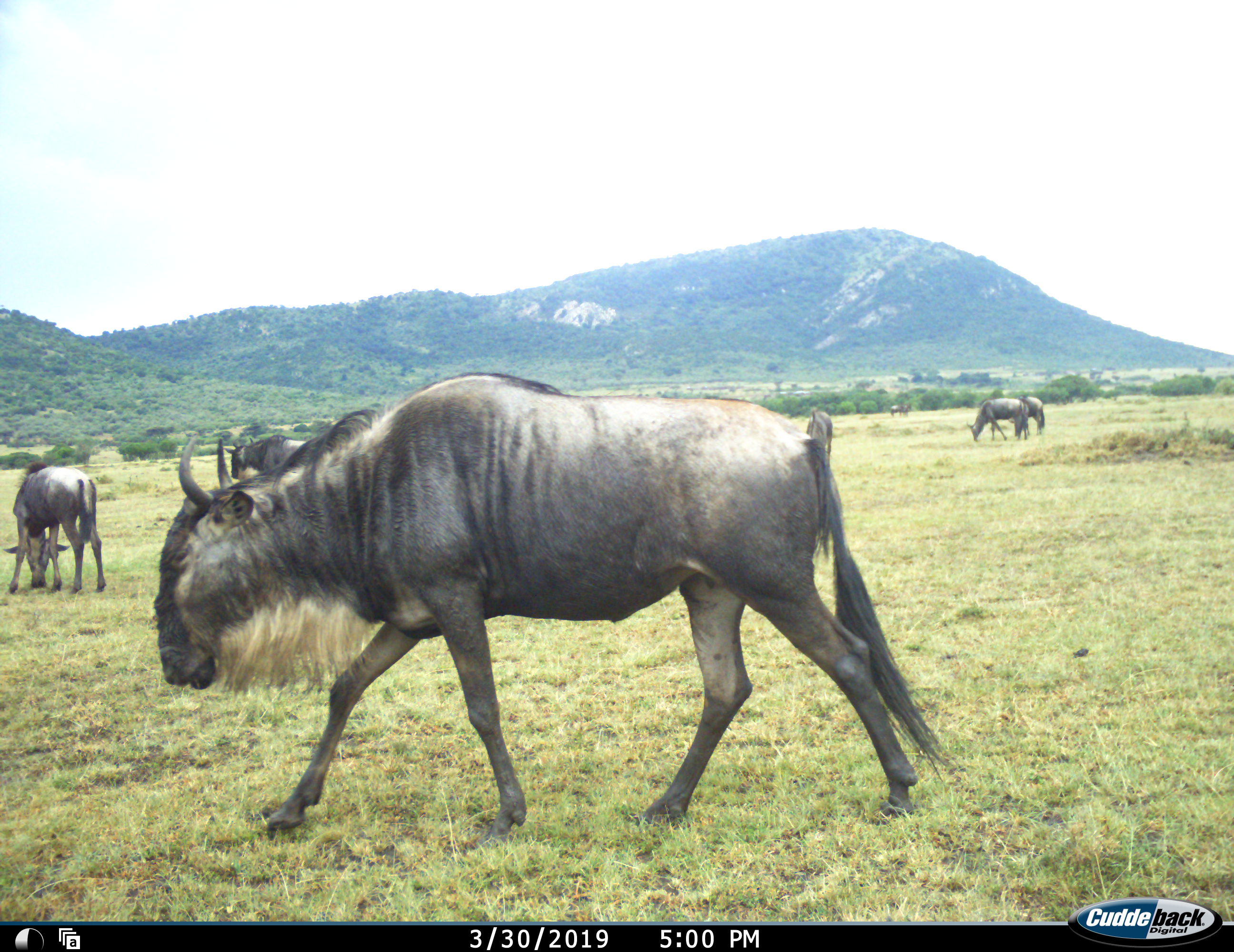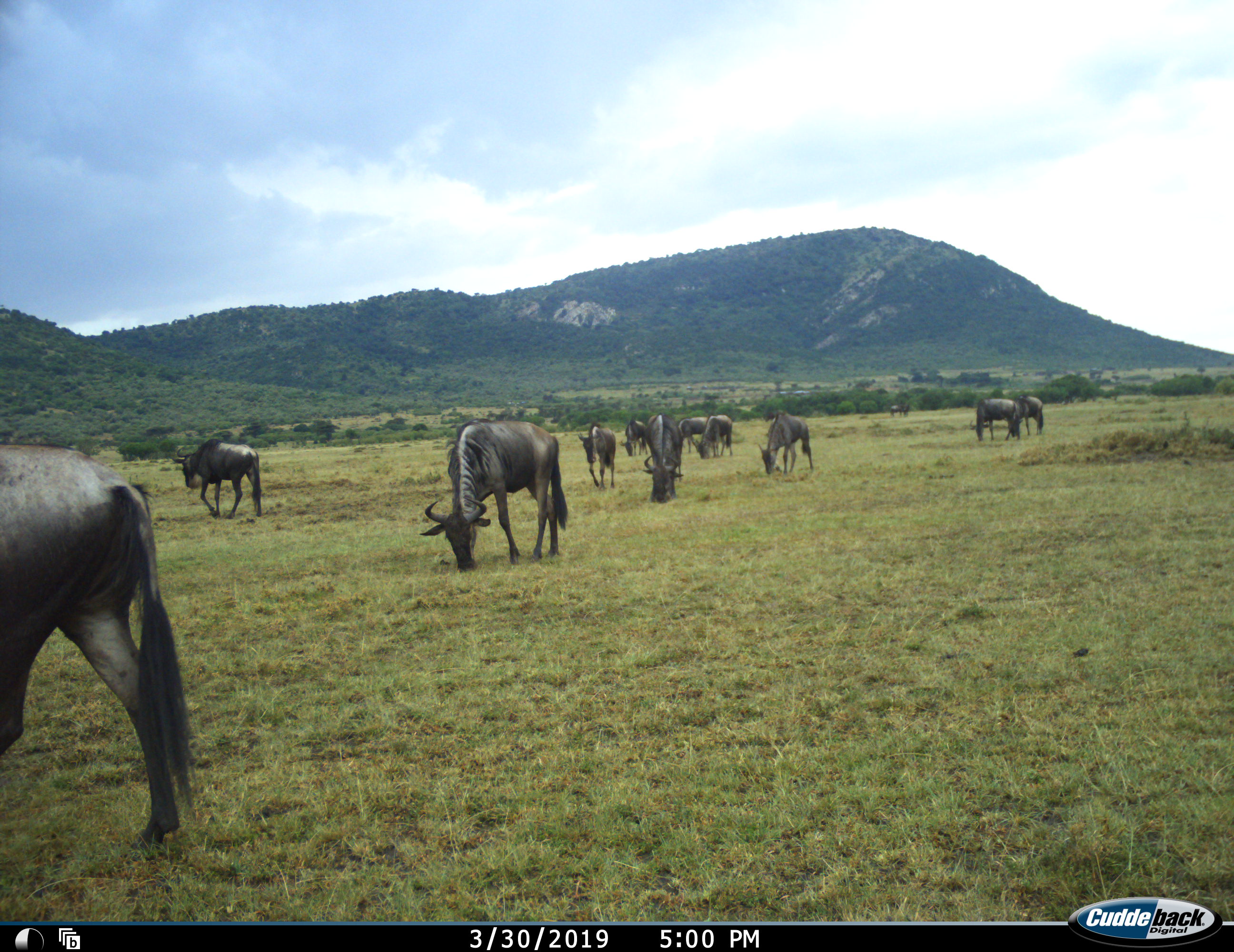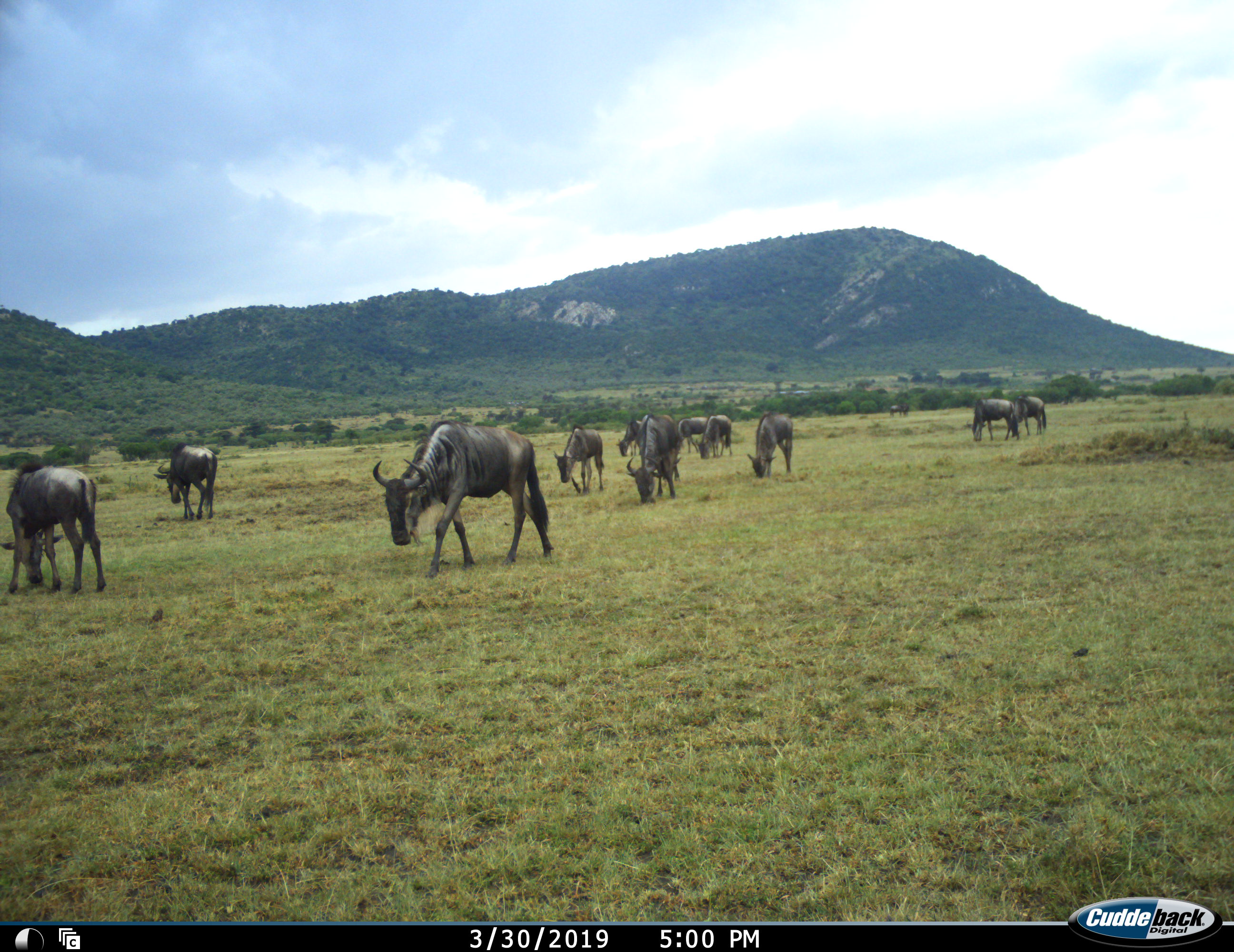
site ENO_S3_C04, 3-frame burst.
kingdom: Animalia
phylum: Chordata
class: Mammalia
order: Artiodactyla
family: Bovidae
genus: Connochaetes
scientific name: Connochaetes taurinus taurinus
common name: blue wildebeest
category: wildebeestblue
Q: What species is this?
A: Wildebeestblue (blue wildebeest) (Connochaetes taurinus taurinus).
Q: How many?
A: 11-50.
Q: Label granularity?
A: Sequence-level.